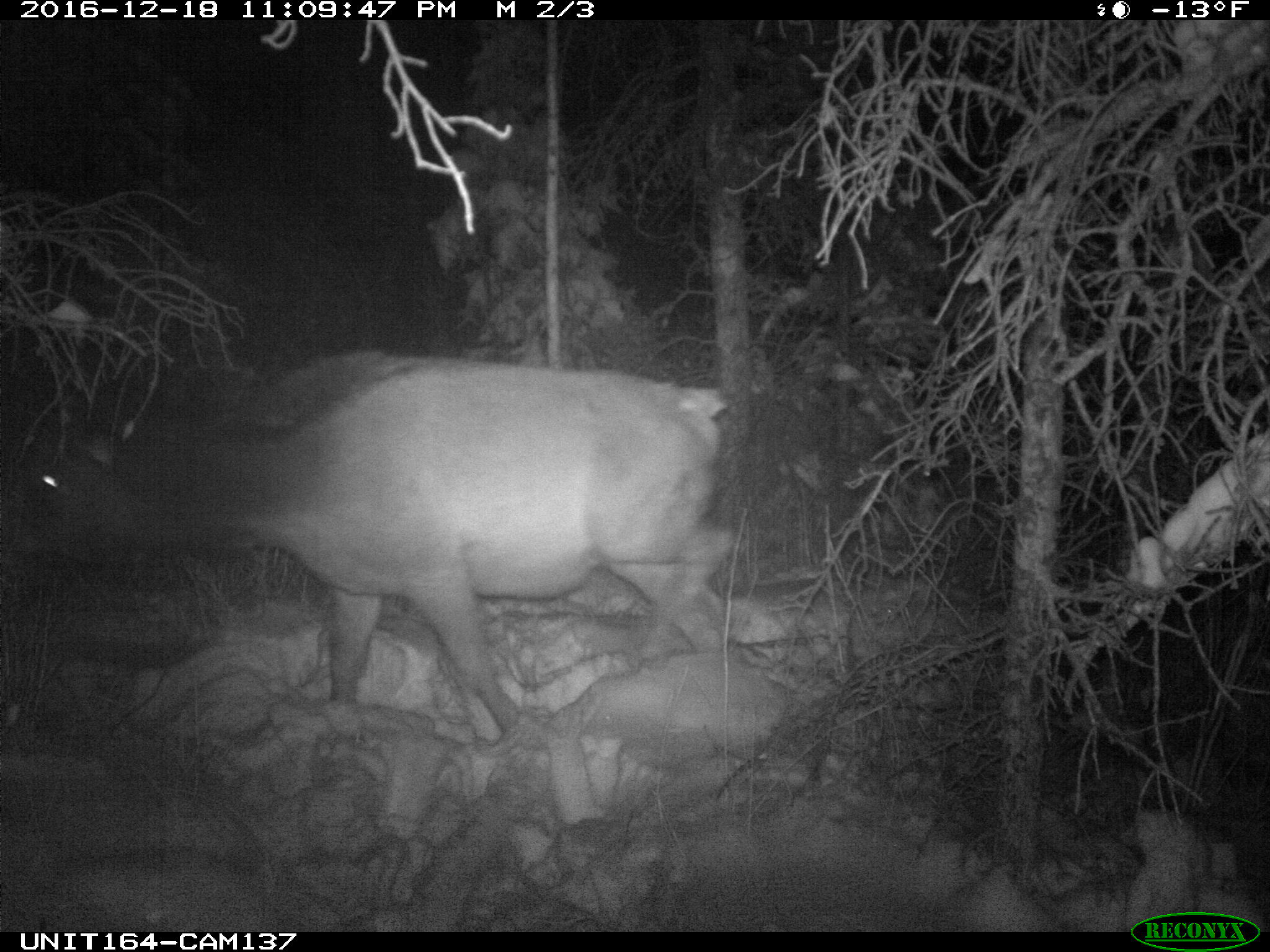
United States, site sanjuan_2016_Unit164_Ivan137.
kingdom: Animalia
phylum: Chordata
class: Mammalia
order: Artiodactyla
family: Cervidae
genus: Cervus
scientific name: Cervus elaphus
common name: red deer